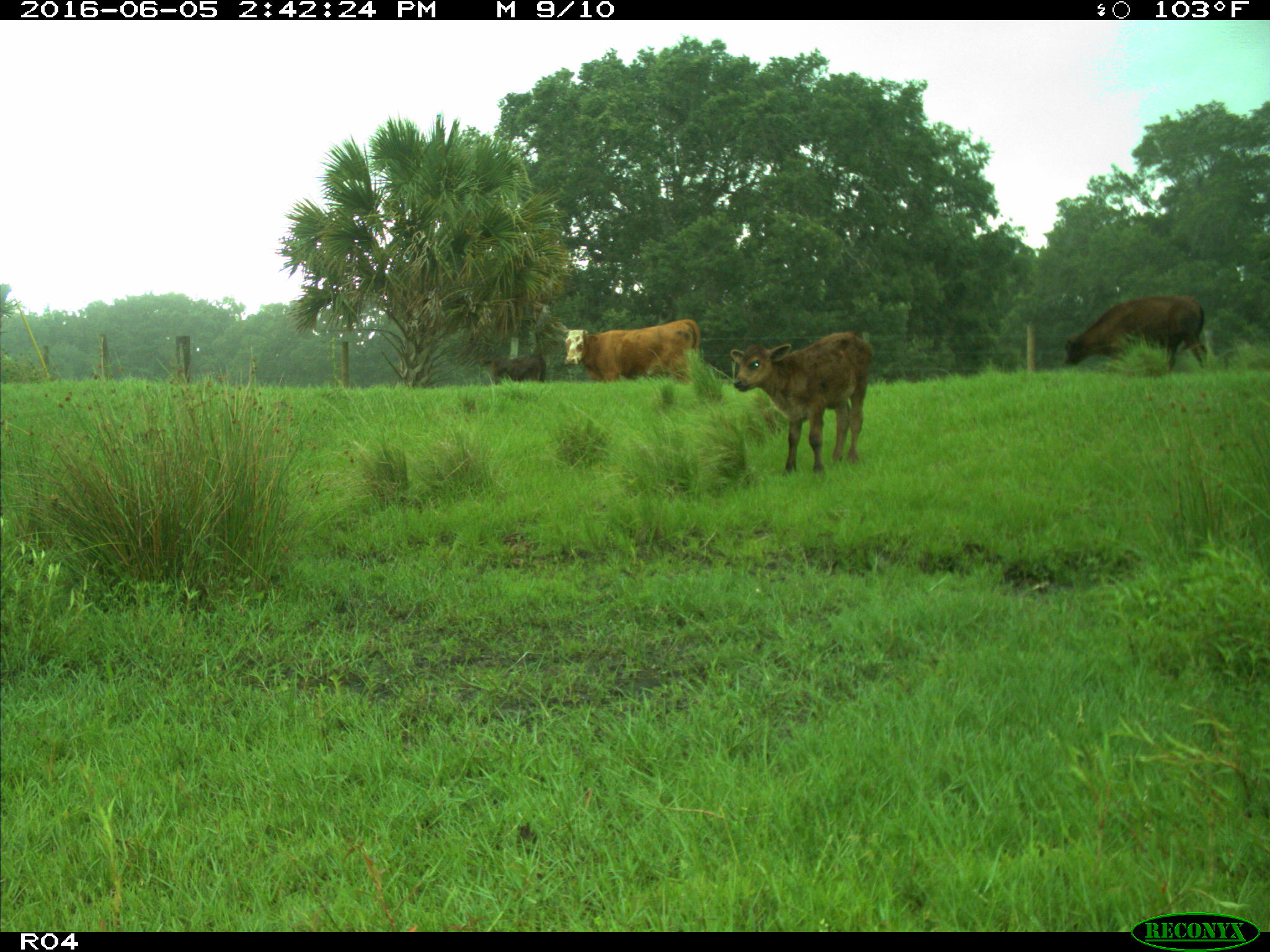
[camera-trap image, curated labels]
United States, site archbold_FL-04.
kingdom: Animalia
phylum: Chordata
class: Mammalia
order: Artiodactyla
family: Bovidae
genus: Bos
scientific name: Bos taurus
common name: domestic cow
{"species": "Bos taurus (domestic cow)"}